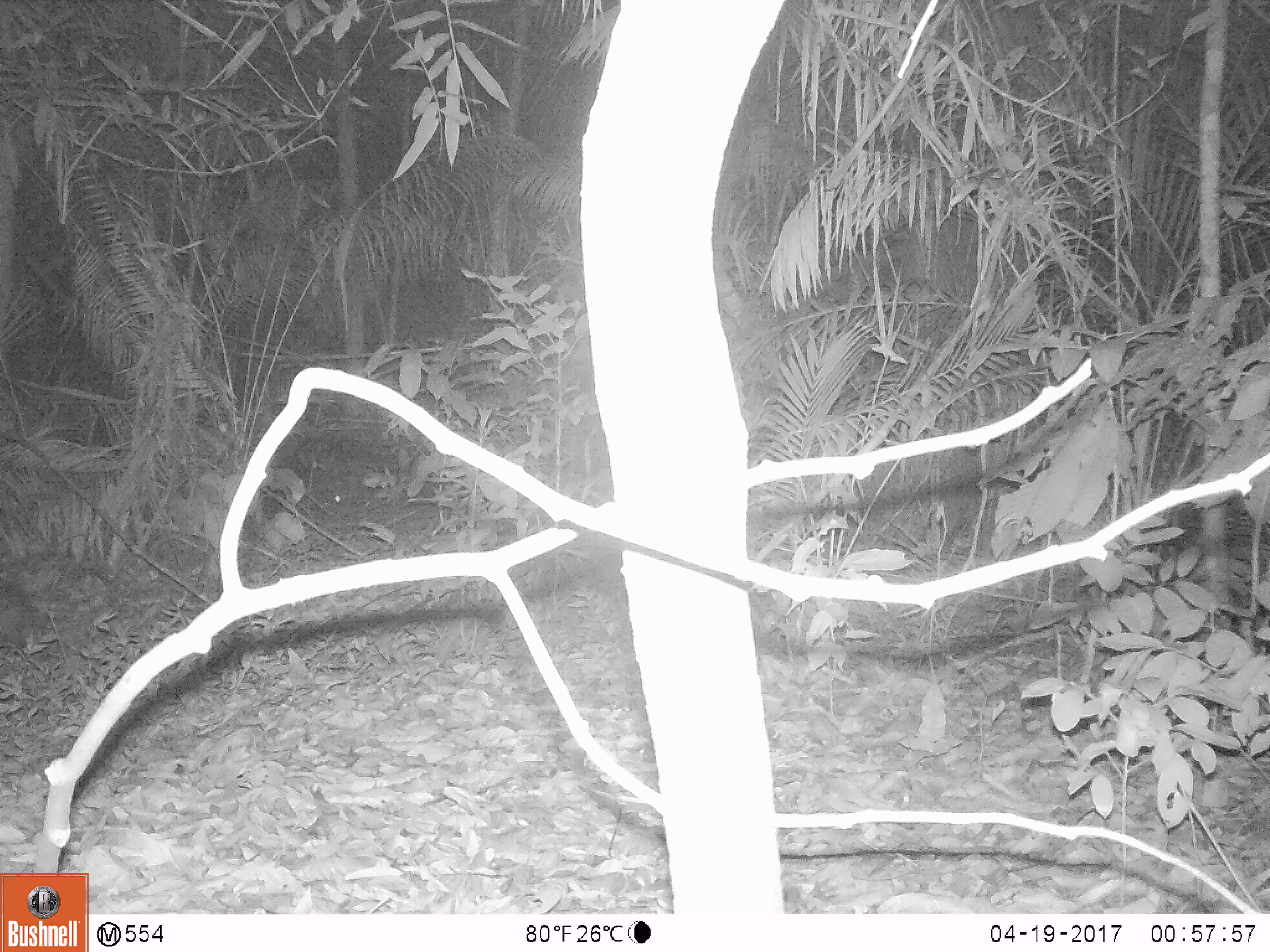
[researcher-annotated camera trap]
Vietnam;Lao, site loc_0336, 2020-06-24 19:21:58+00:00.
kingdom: Animalia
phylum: Chordata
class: Mammalia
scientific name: Mammalia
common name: mammal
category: unidentified small mammal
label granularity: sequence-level